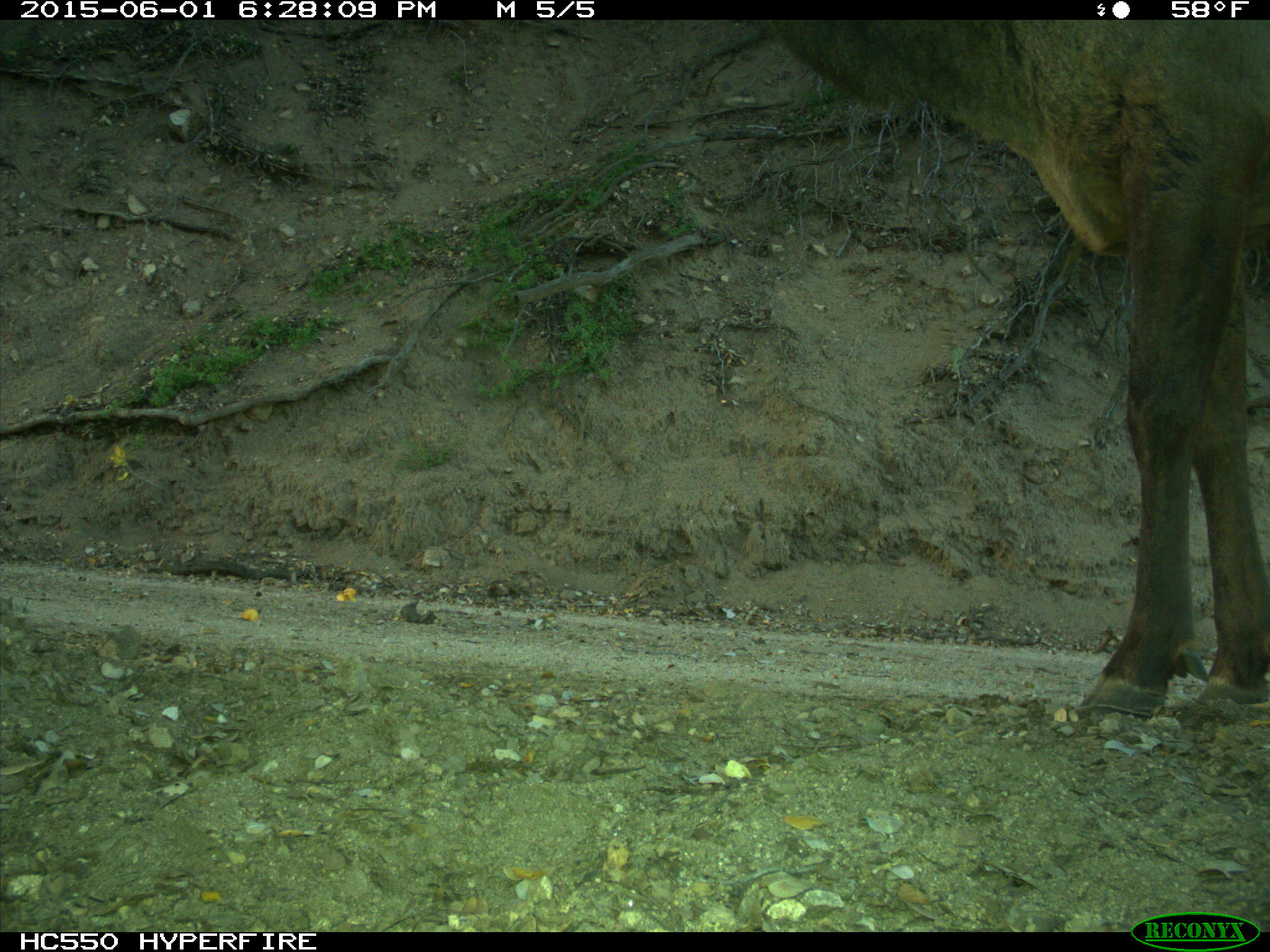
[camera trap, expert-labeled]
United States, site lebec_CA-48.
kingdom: Animalia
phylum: Chordata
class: Mammalia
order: Artiodactyla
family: Cervidae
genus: Cervus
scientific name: Cervus canadensis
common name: elk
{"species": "Cervus canadensis (elk)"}